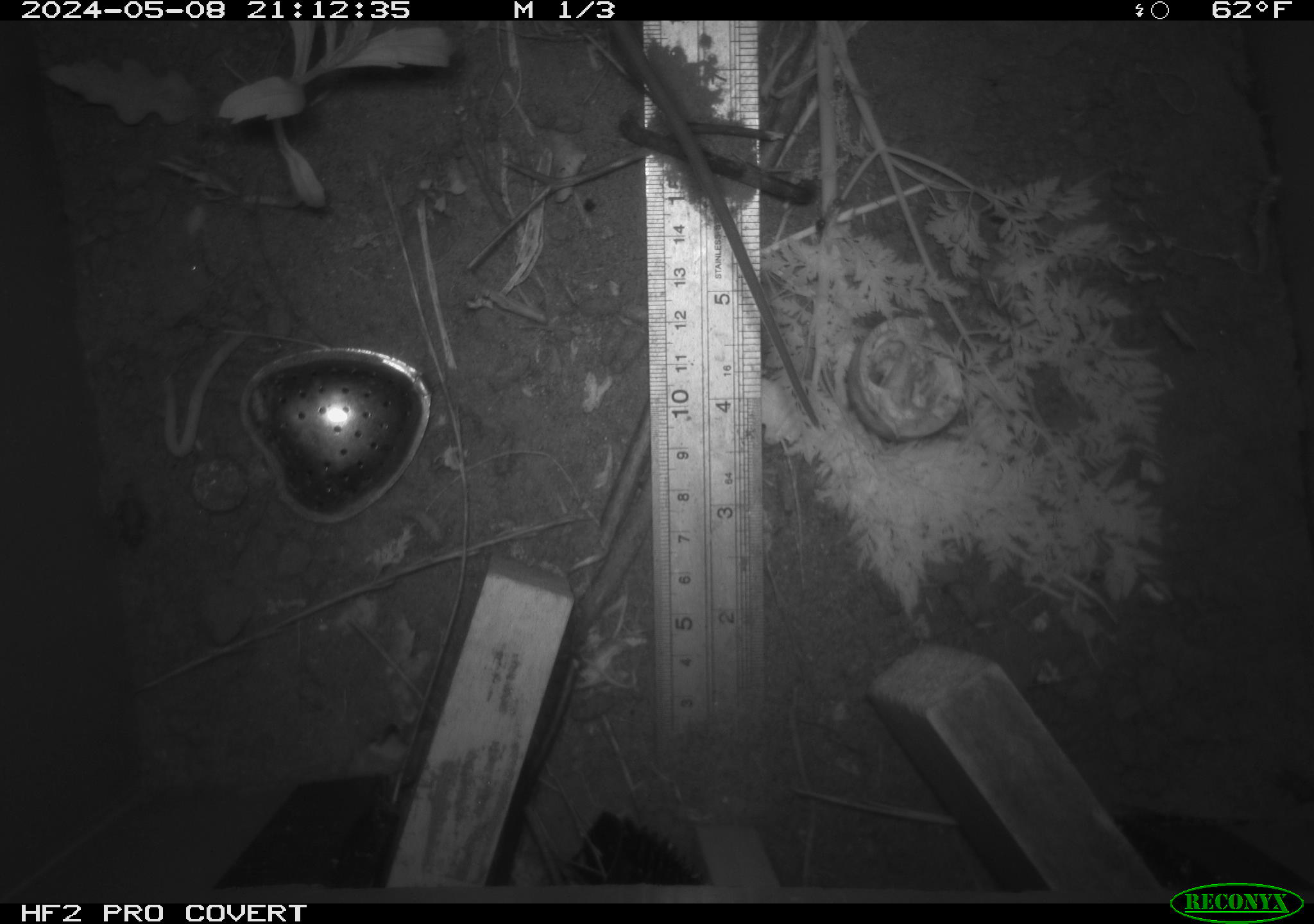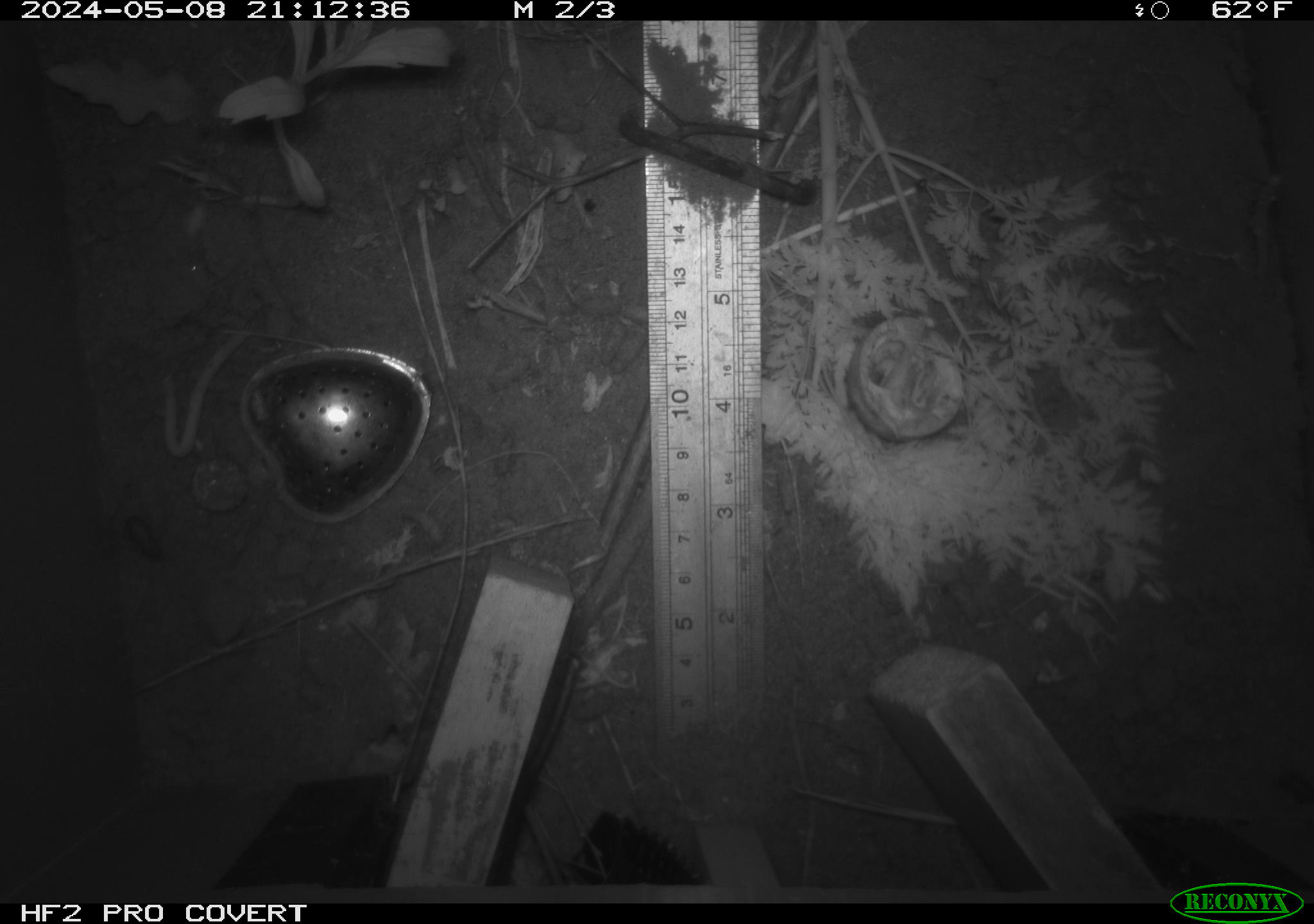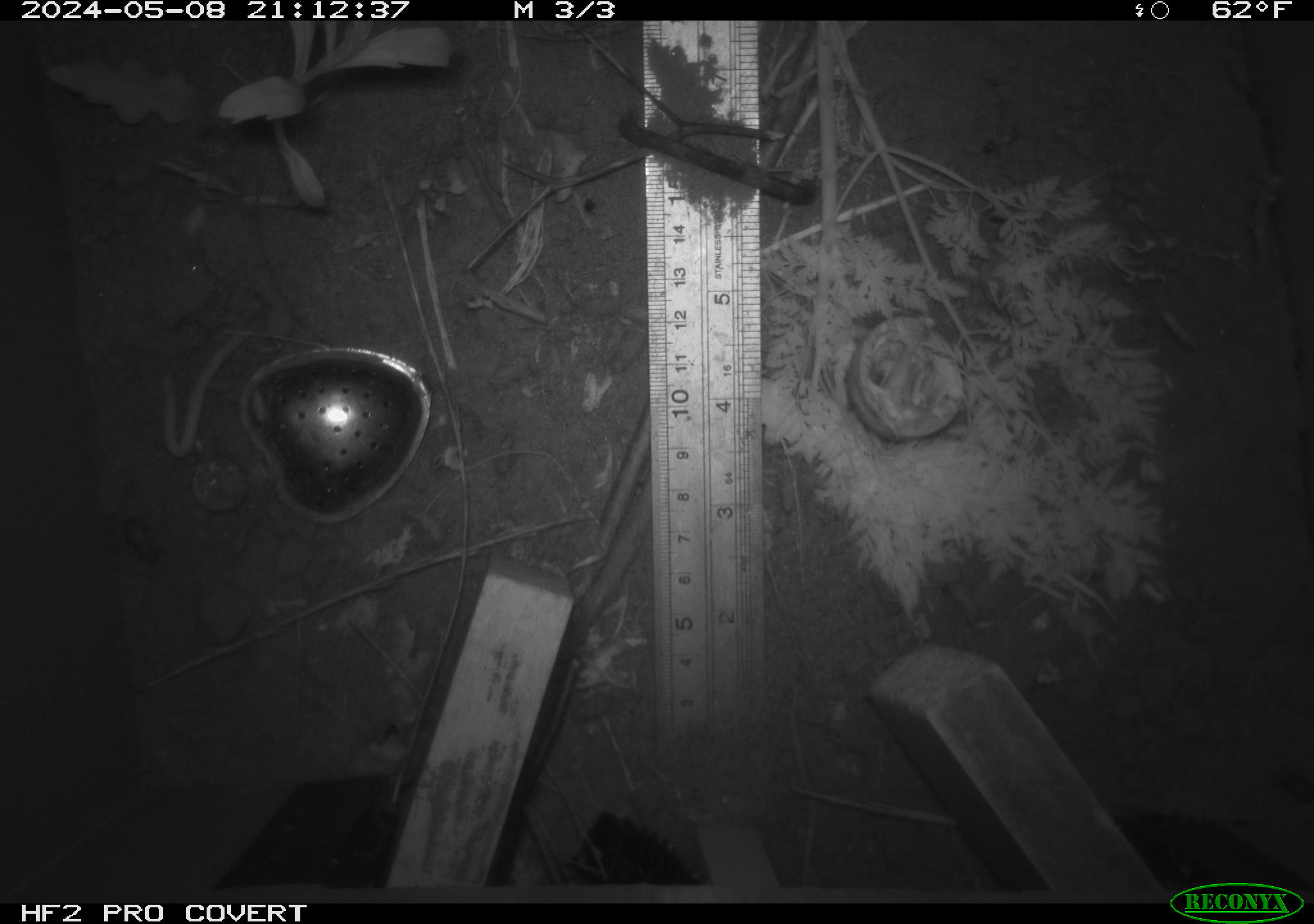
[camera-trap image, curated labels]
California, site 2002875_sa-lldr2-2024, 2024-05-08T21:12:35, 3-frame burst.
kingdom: Animalia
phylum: Chordata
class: Mammalia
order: Rodentia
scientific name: Rodentia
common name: rodent